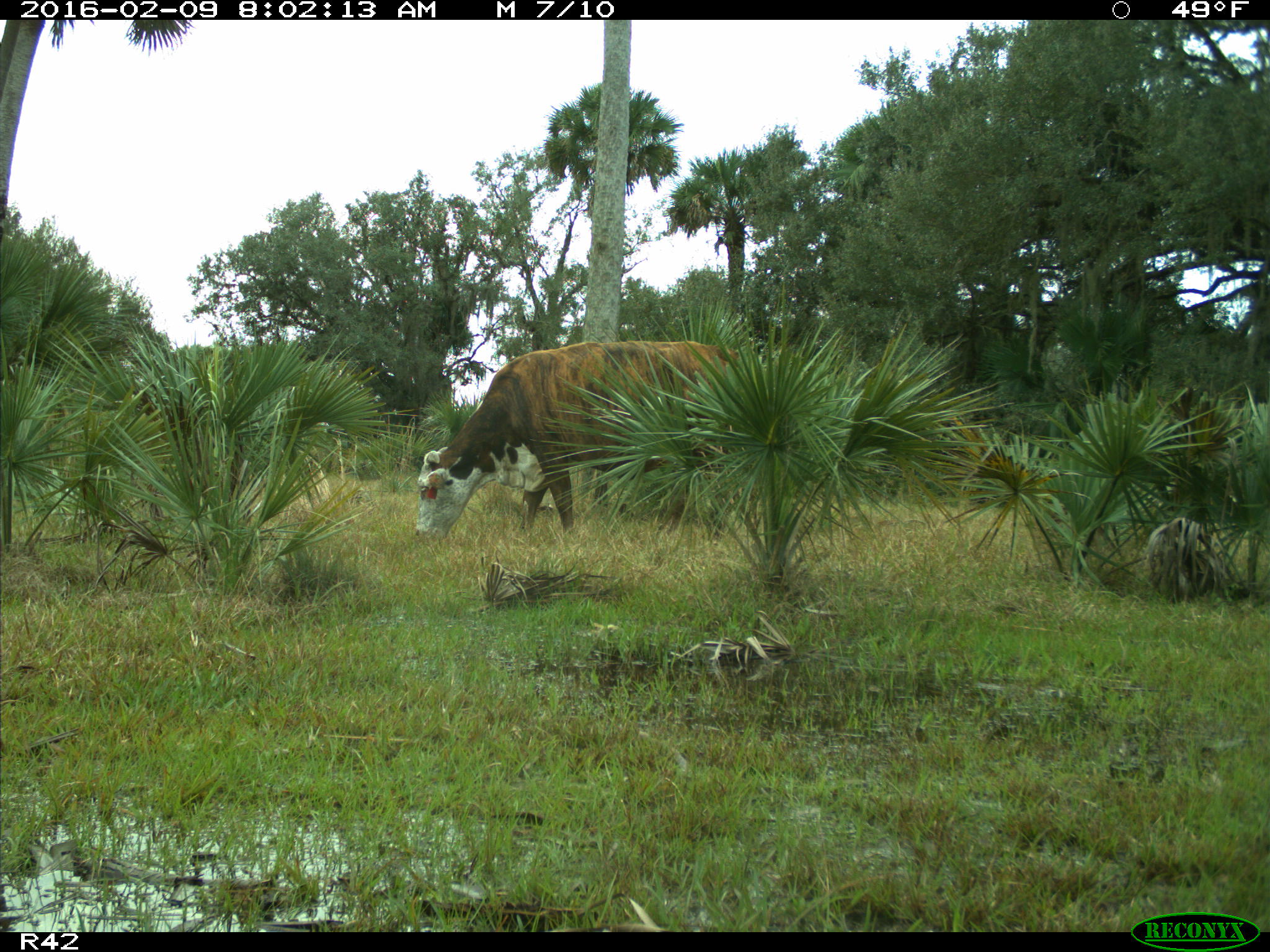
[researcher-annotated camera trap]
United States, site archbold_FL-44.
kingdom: Animalia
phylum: Chordata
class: Mammalia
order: Artiodactyla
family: Bovidae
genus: Bos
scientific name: Bos taurus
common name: domestic cow